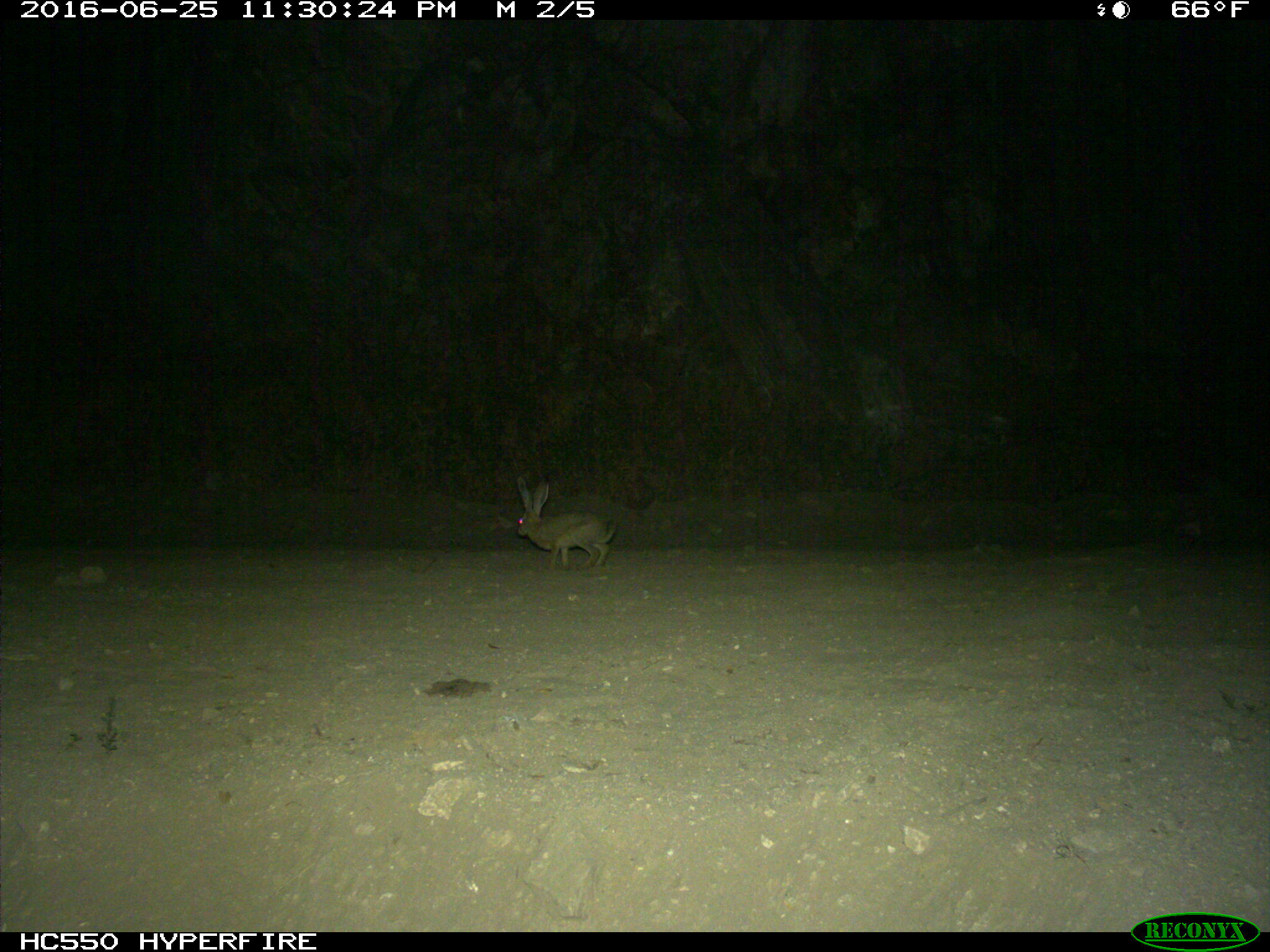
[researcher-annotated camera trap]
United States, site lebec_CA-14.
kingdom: Animalia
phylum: Chordata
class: Mammalia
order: Lagomorpha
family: Leporidae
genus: Lepus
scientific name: Lepus californicus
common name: black-tailed jackrabbit